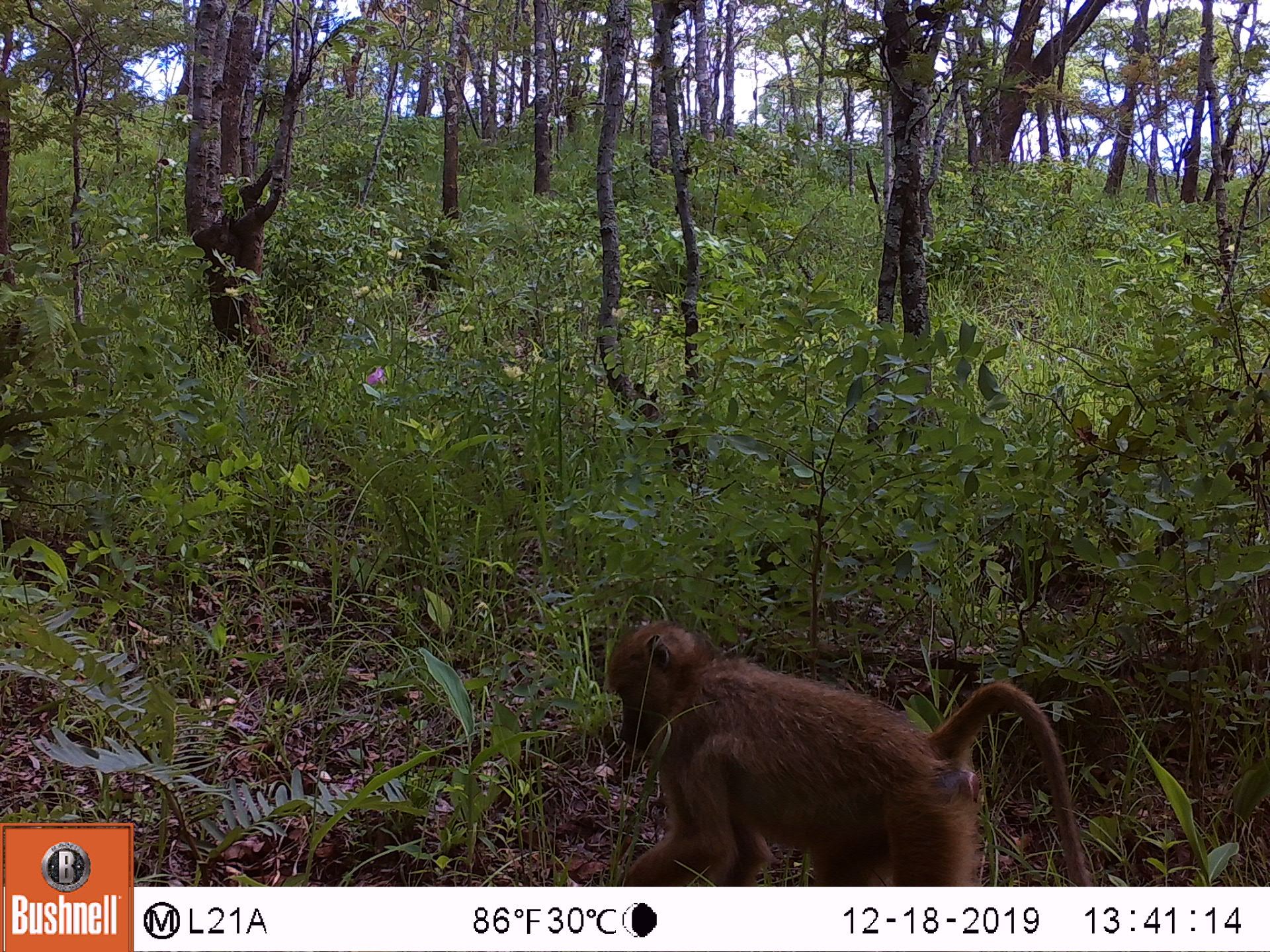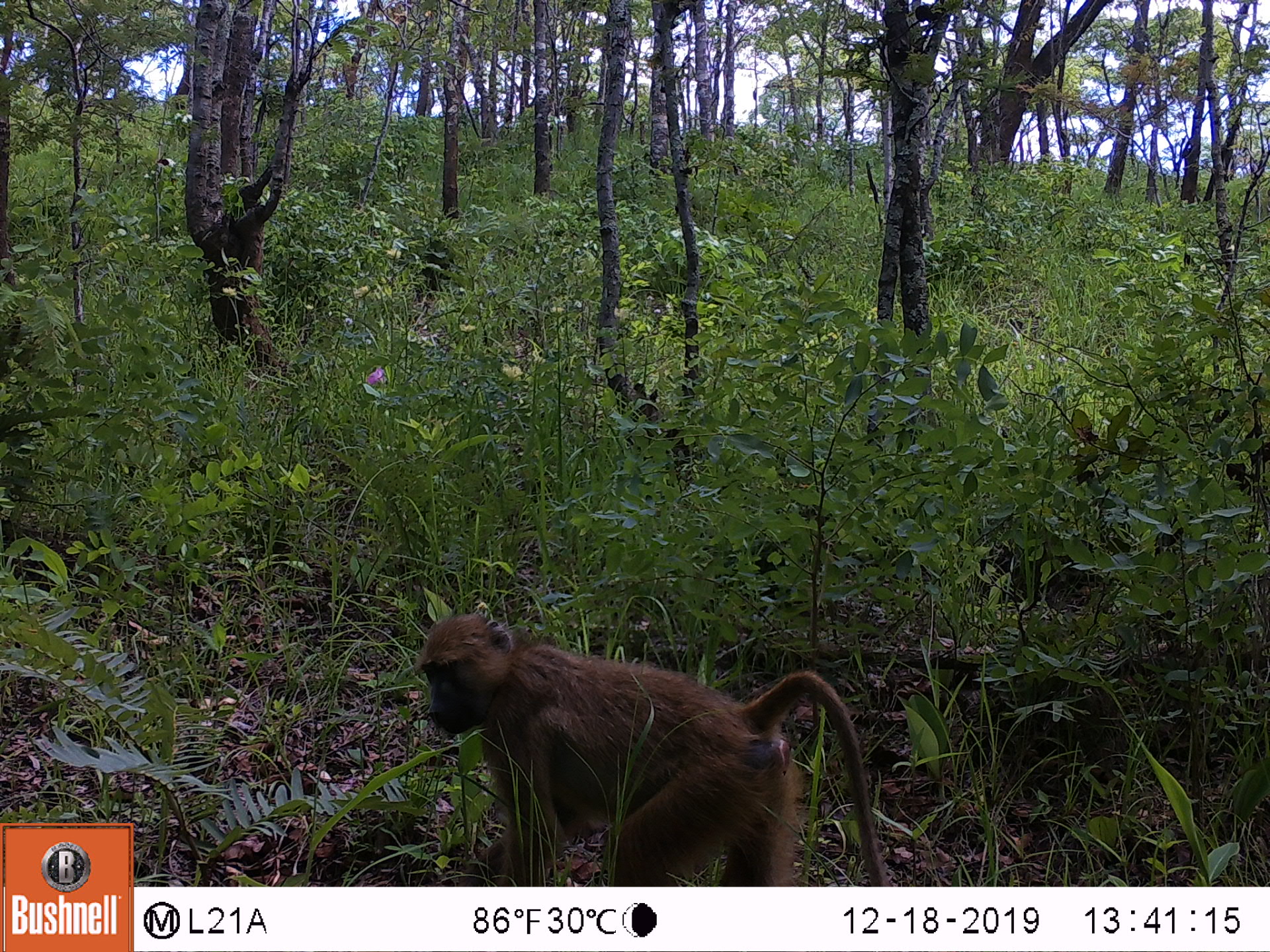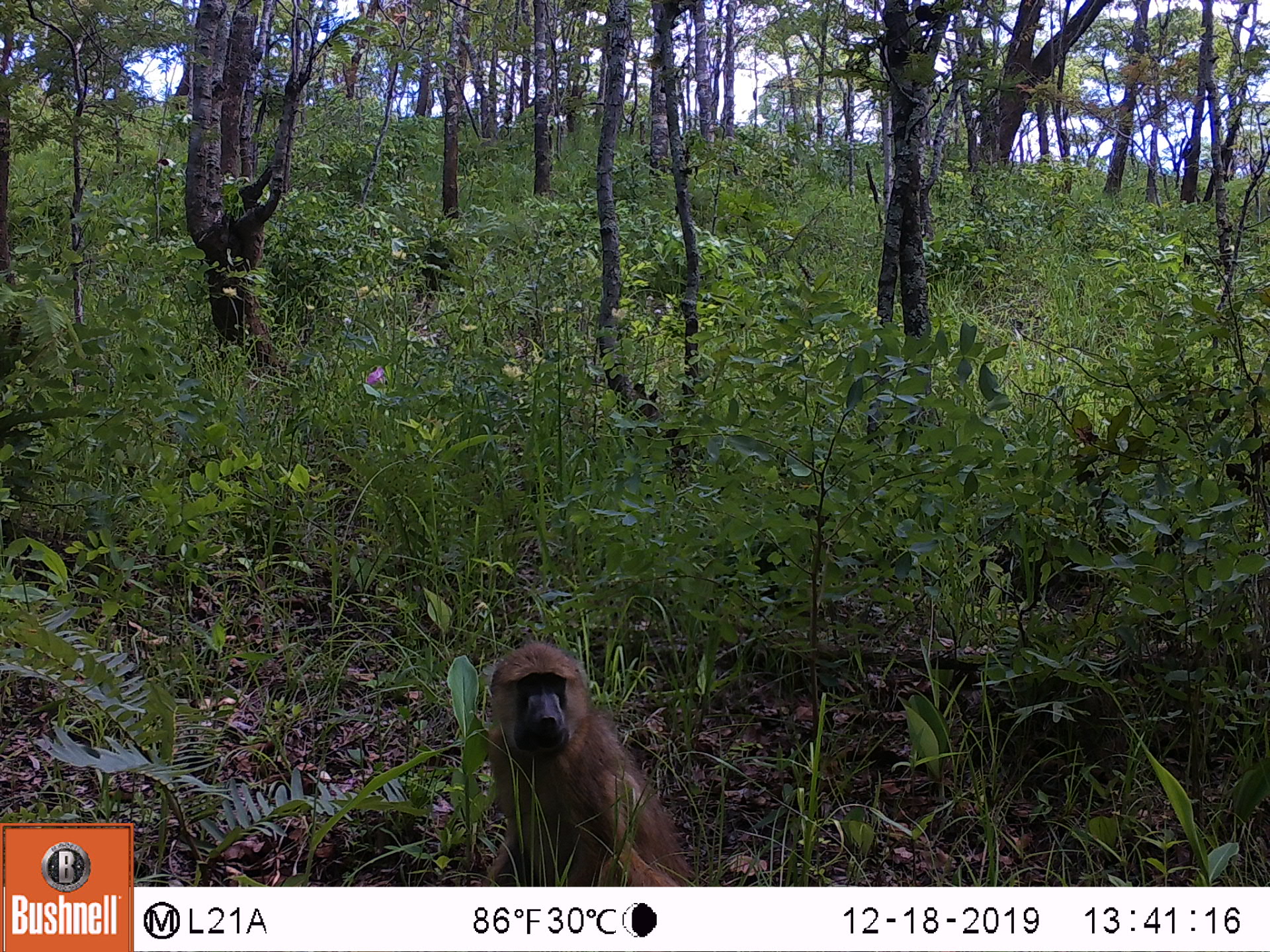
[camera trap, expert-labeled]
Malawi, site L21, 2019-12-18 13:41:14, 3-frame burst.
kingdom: Animalia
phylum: Chordata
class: Mammalia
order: Primates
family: Cercopithecidae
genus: Papio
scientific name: Papio cynocephalus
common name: yellow baboon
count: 1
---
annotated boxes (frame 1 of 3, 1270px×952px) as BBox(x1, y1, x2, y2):
yellow baboon: BBox(602, 611, 1089, 880)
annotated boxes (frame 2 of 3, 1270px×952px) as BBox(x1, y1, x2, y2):
yellow baboon: BBox(416, 609, 885, 880)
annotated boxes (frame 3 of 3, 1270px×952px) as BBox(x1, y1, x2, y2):
yellow baboon: BBox(467, 639, 690, 880)